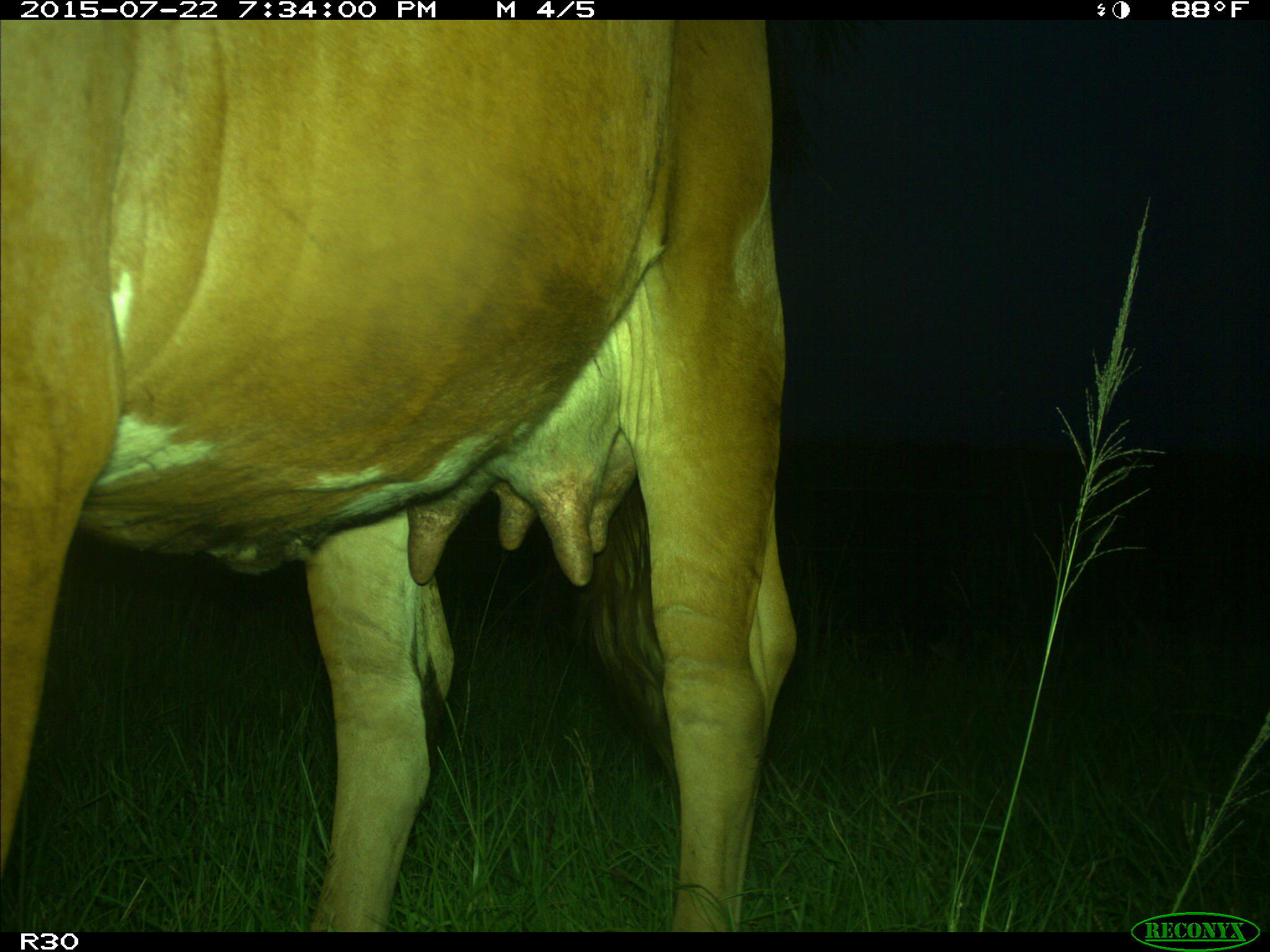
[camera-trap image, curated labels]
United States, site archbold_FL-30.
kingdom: Animalia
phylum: Chordata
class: Mammalia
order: Artiodactyla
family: Bovidae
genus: Bos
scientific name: Bos taurus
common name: domestic cow